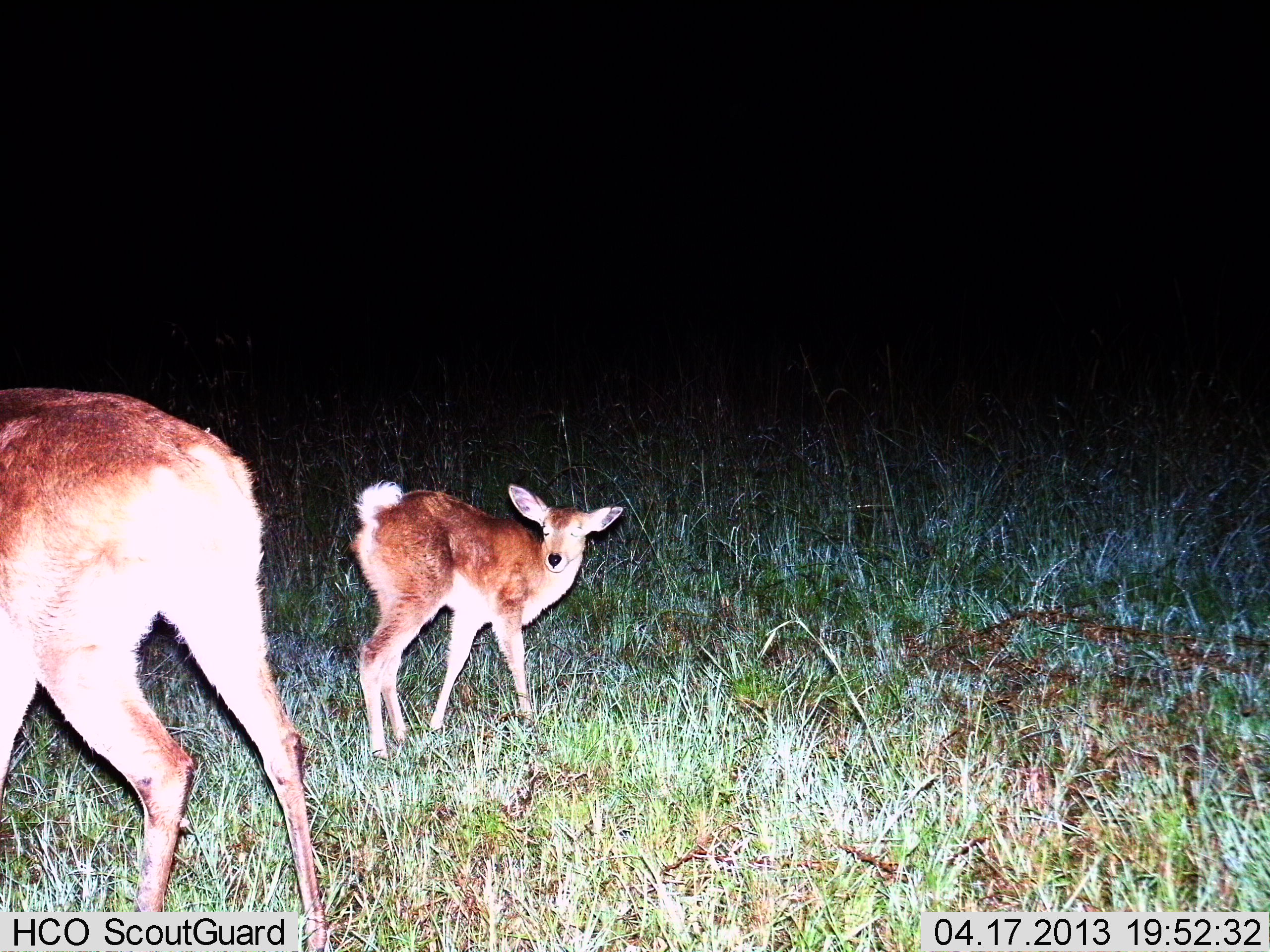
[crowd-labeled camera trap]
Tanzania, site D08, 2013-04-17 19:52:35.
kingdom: Animalia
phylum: Chordata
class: Mammalia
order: Artiodactyla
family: Bovidae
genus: Redunca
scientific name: Redunca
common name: reedbuck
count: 2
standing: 88%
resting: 0%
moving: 12%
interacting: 0%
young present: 77%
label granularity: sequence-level